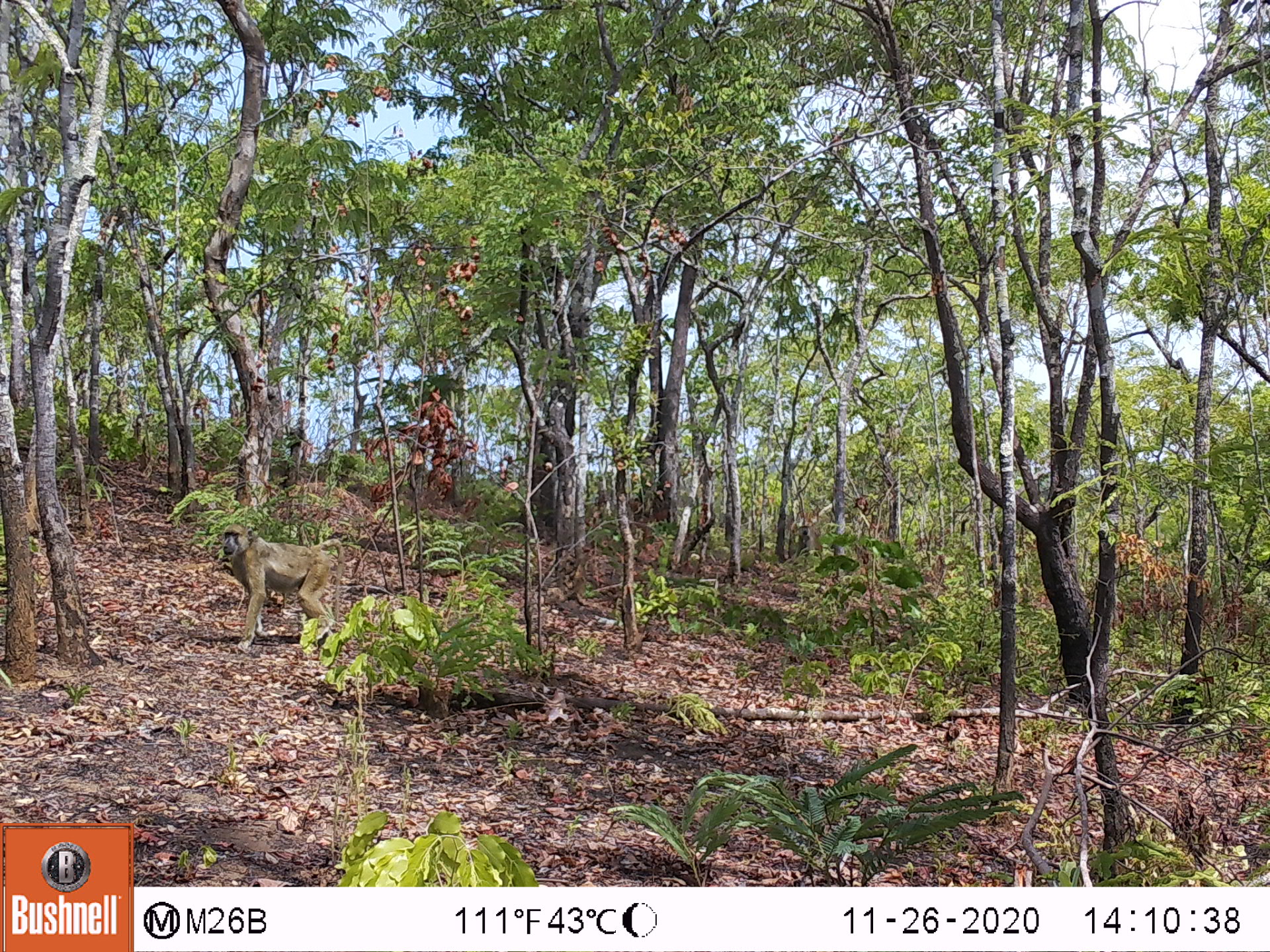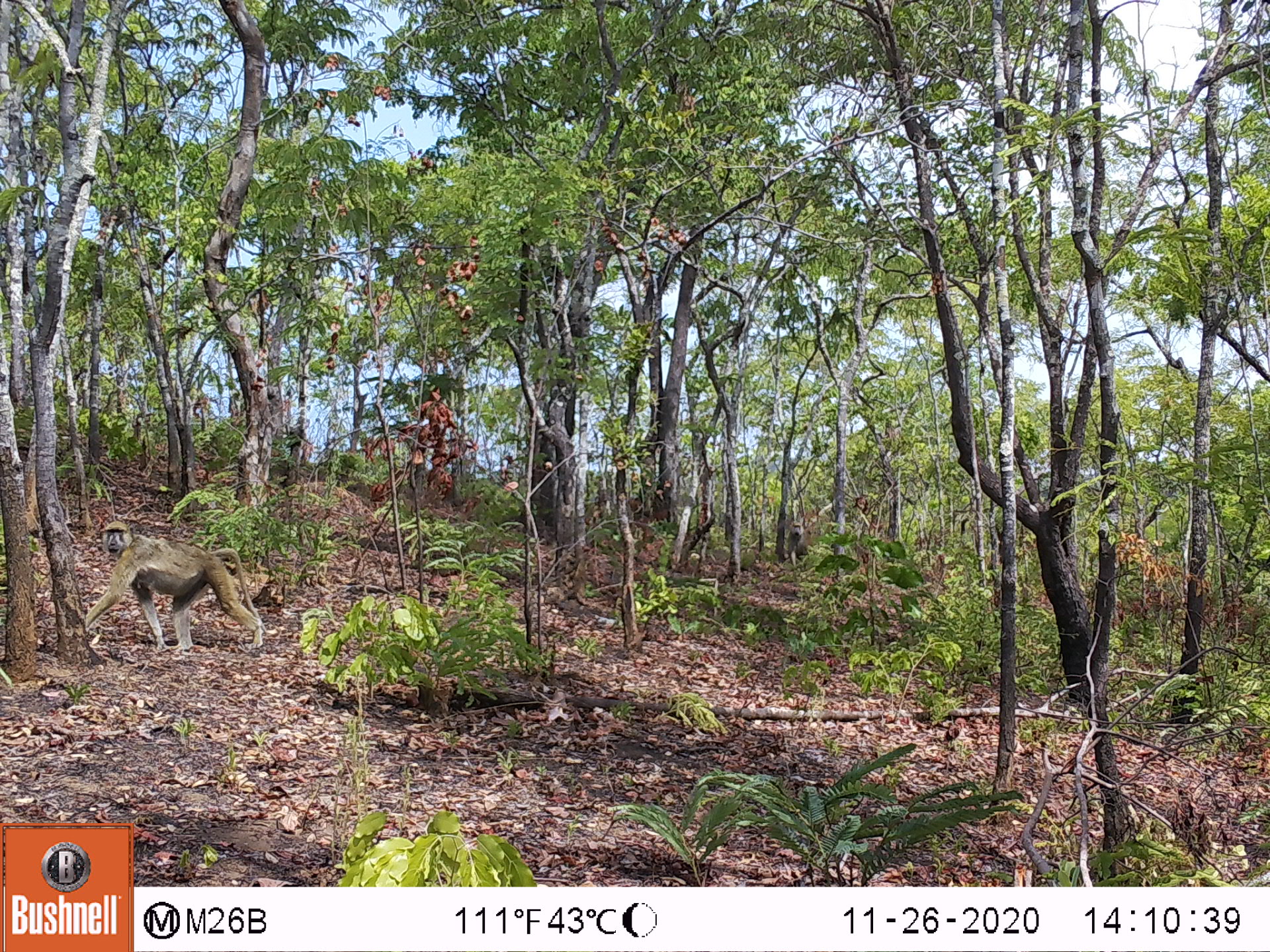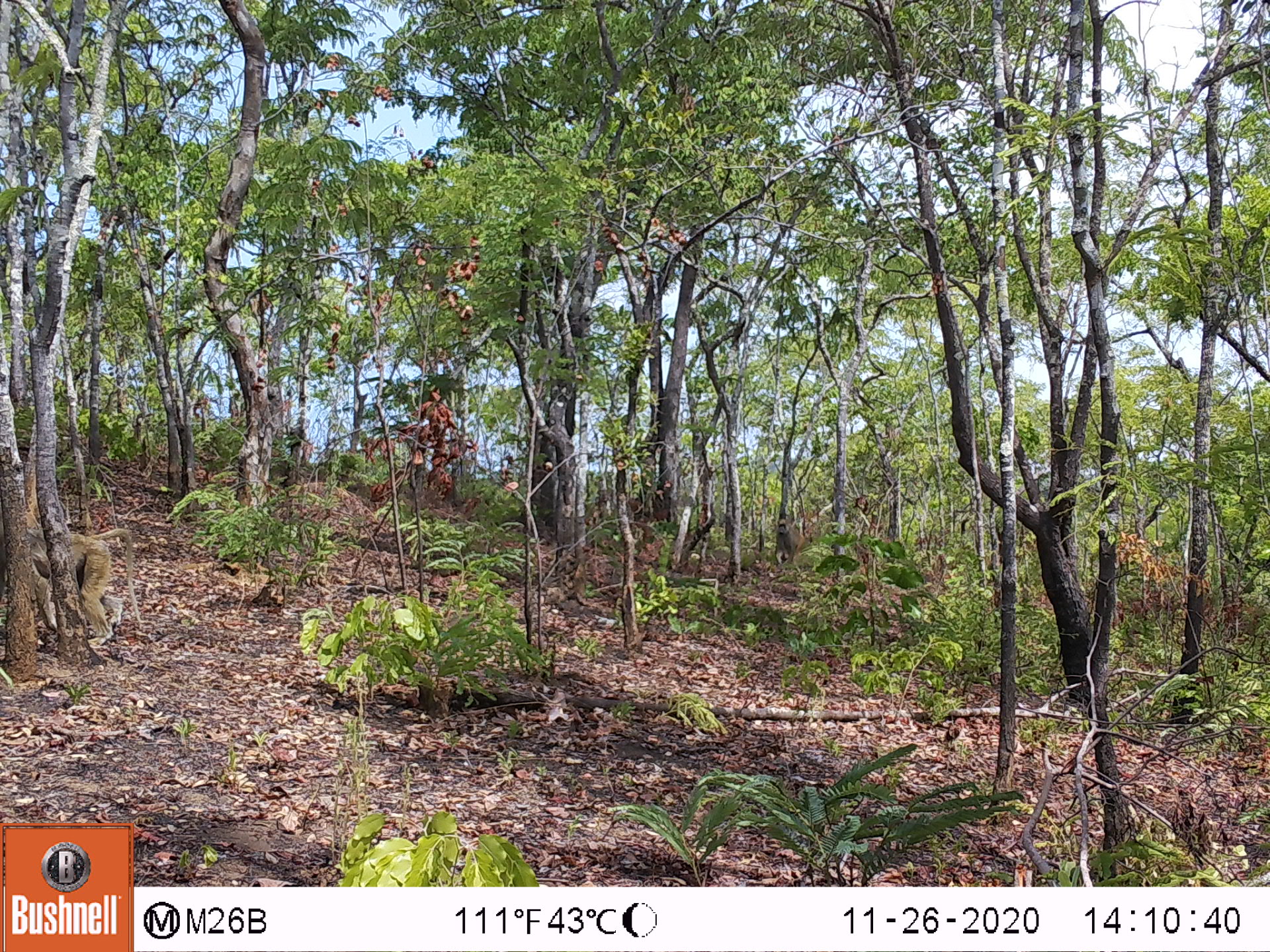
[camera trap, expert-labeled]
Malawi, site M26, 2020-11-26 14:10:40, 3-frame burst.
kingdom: Animalia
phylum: Chordata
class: Mammalia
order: Primates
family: Cercopithecidae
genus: Papio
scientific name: Papio cynocephalus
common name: yellow baboon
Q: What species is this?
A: Yellow baboon (Papio cynocephalus).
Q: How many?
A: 1.